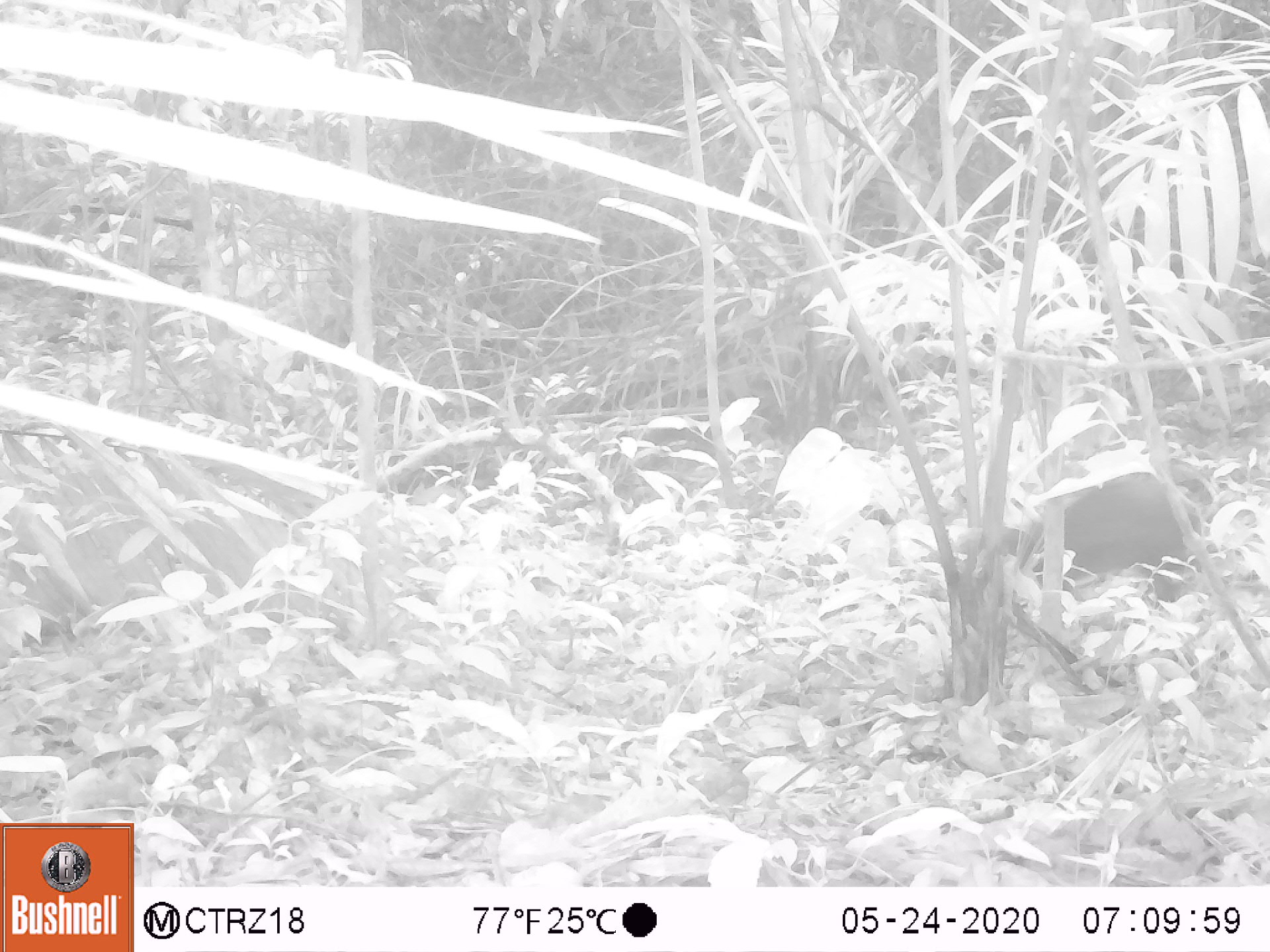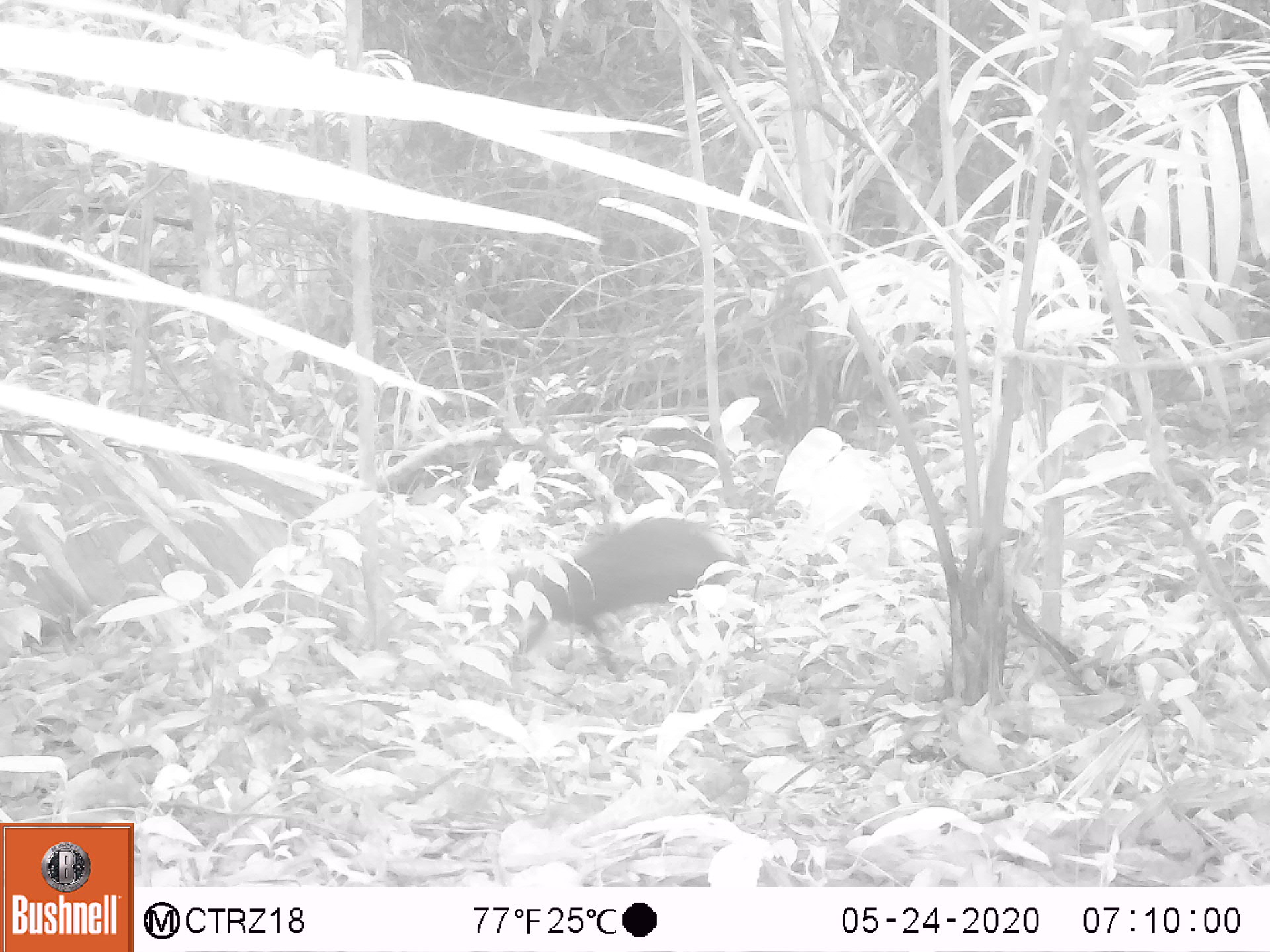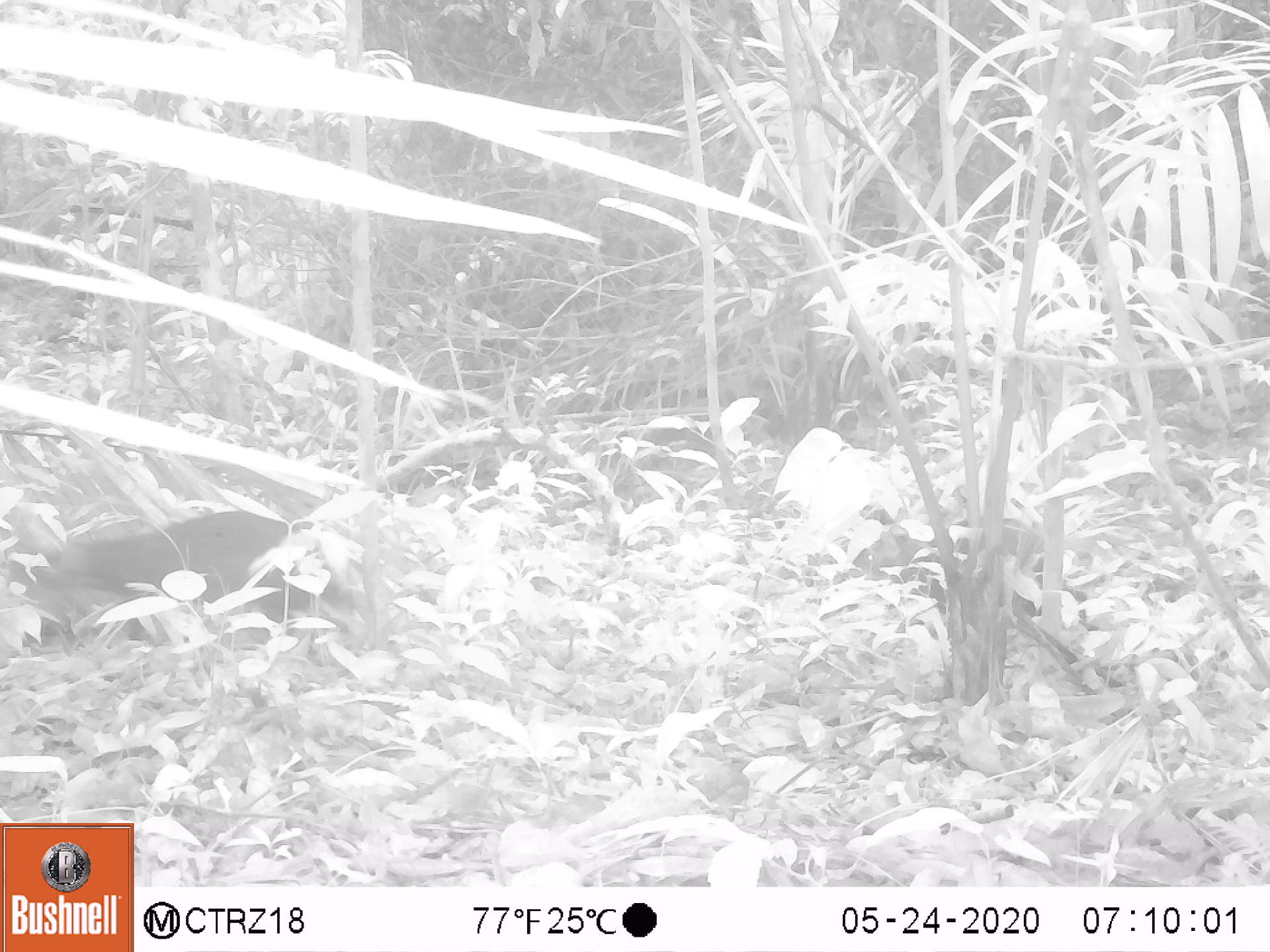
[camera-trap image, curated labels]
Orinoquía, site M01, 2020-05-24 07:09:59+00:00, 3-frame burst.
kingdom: Animalia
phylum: Chordata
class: Mammalia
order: Rodentia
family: Dasyproctidae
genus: Dasyprocta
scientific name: Dasyprocta fuliginosa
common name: black agouti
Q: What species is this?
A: Black agouti (Dasyprocta fuliginosa).